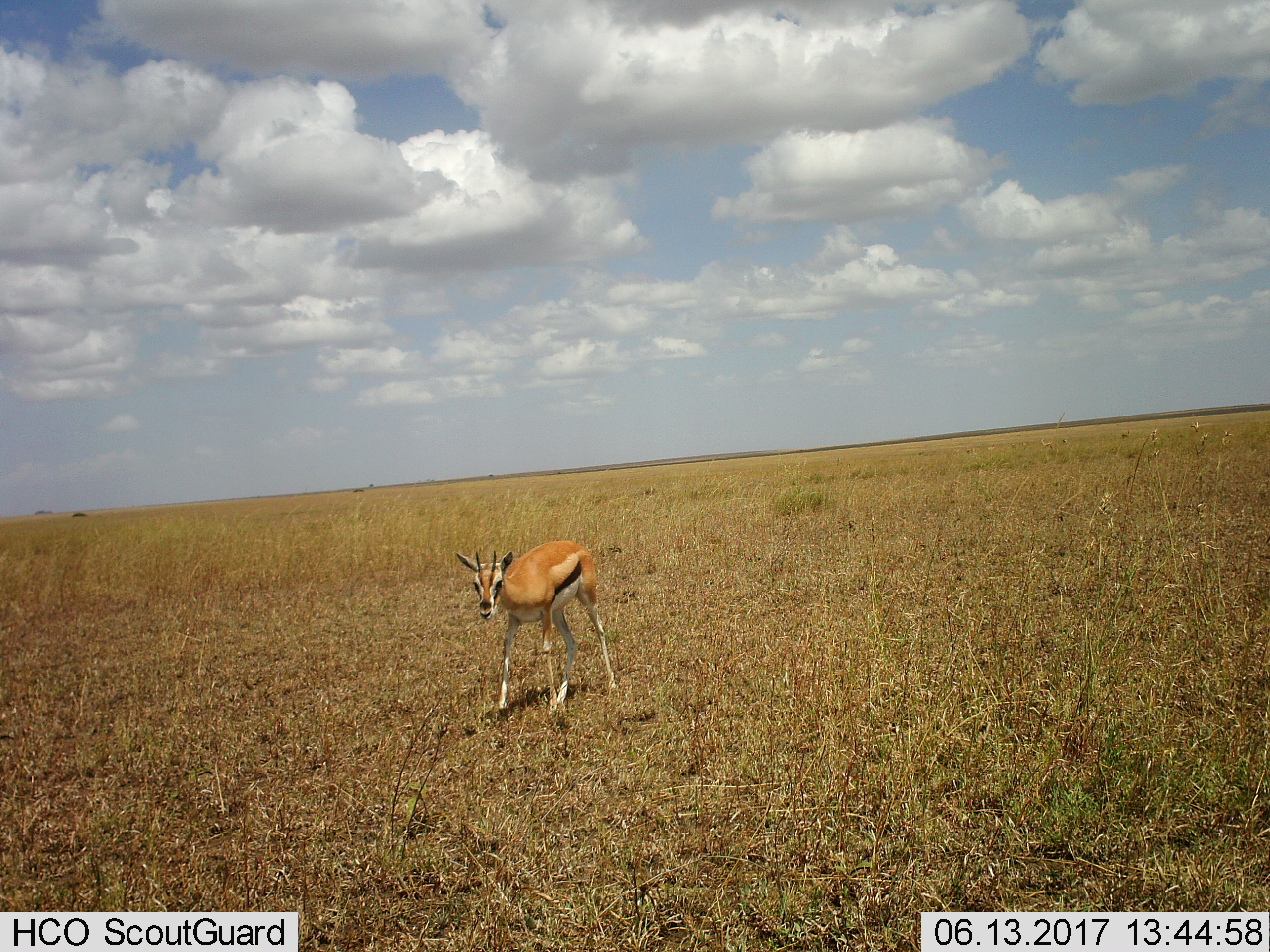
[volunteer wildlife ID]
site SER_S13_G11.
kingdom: Animalia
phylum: Chordata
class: Mammalia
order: Artiodactyla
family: Bovidae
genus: Eudorcas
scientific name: Eudorcas thomsonii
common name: thomson's gazelle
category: gazellethomsons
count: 1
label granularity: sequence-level